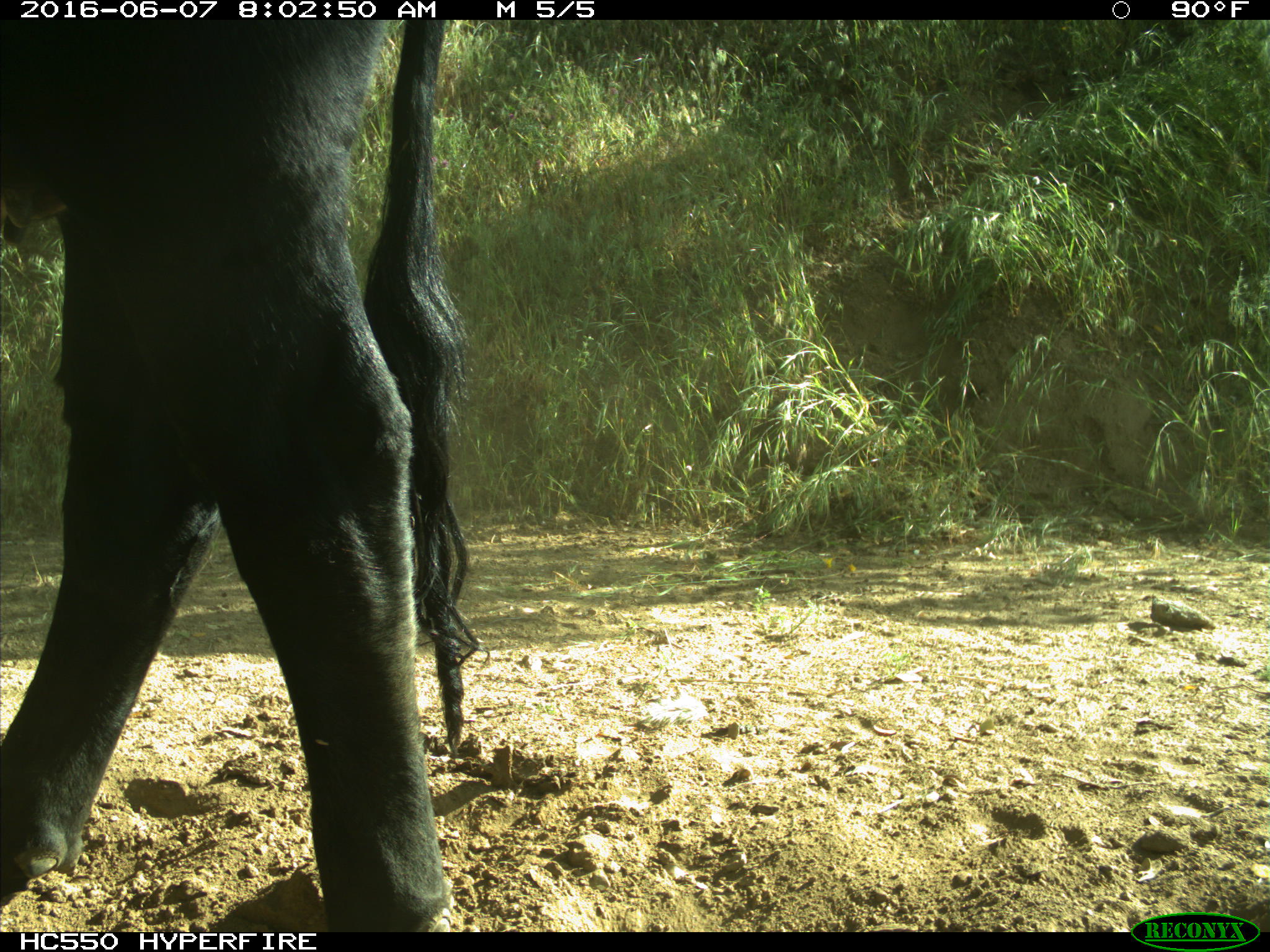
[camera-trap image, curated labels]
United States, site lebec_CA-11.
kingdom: Animalia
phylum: Chordata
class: Mammalia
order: Artiodactyla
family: Bovidae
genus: Bos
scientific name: Bos taurus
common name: domestic cow